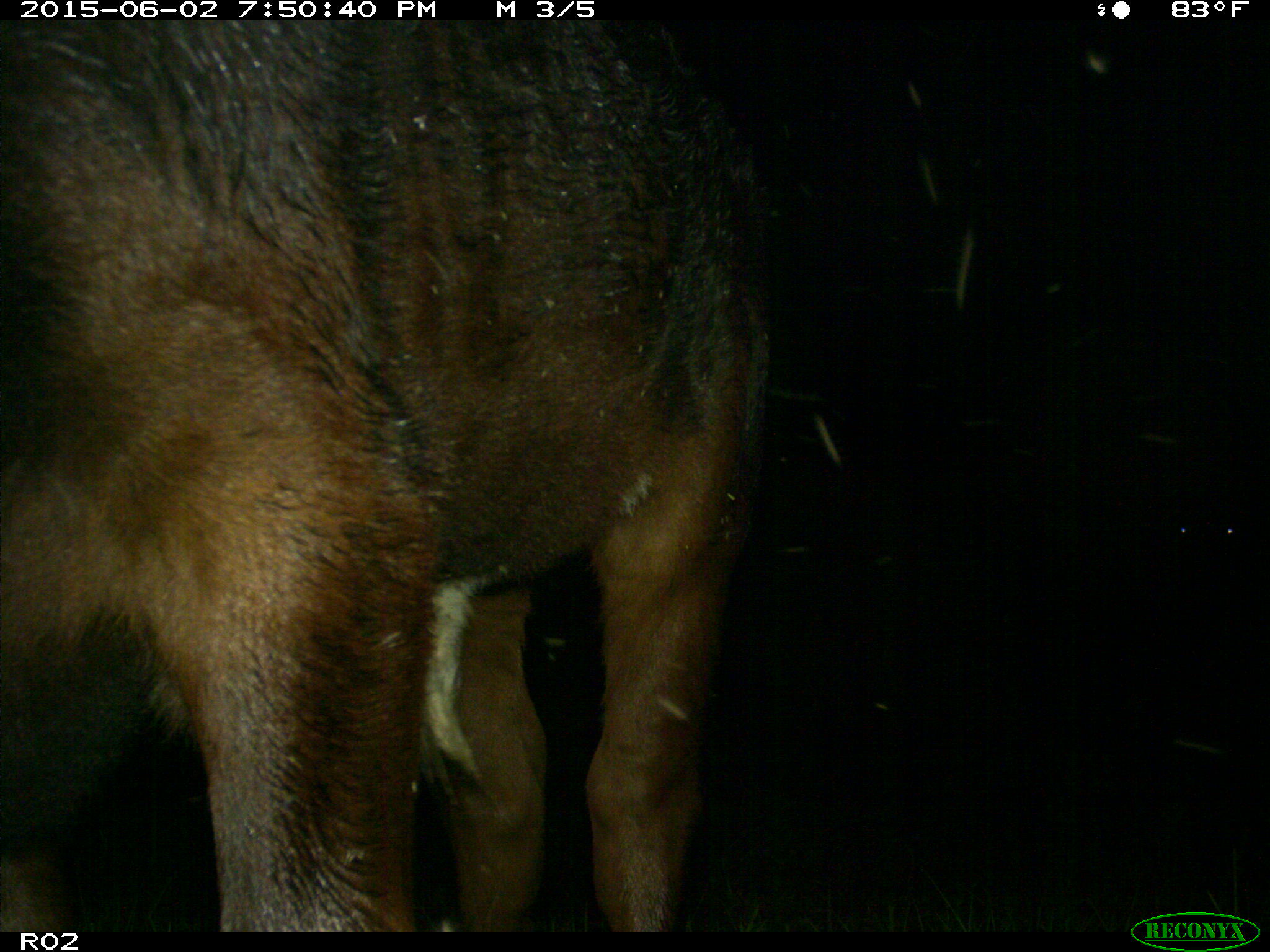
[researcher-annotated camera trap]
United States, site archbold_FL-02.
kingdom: Animalia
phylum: Chordata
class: Mammalia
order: Artiodactyla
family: Bovidae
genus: Bos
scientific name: Bos taurus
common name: domestic cow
Bos taurus (domestic cow).